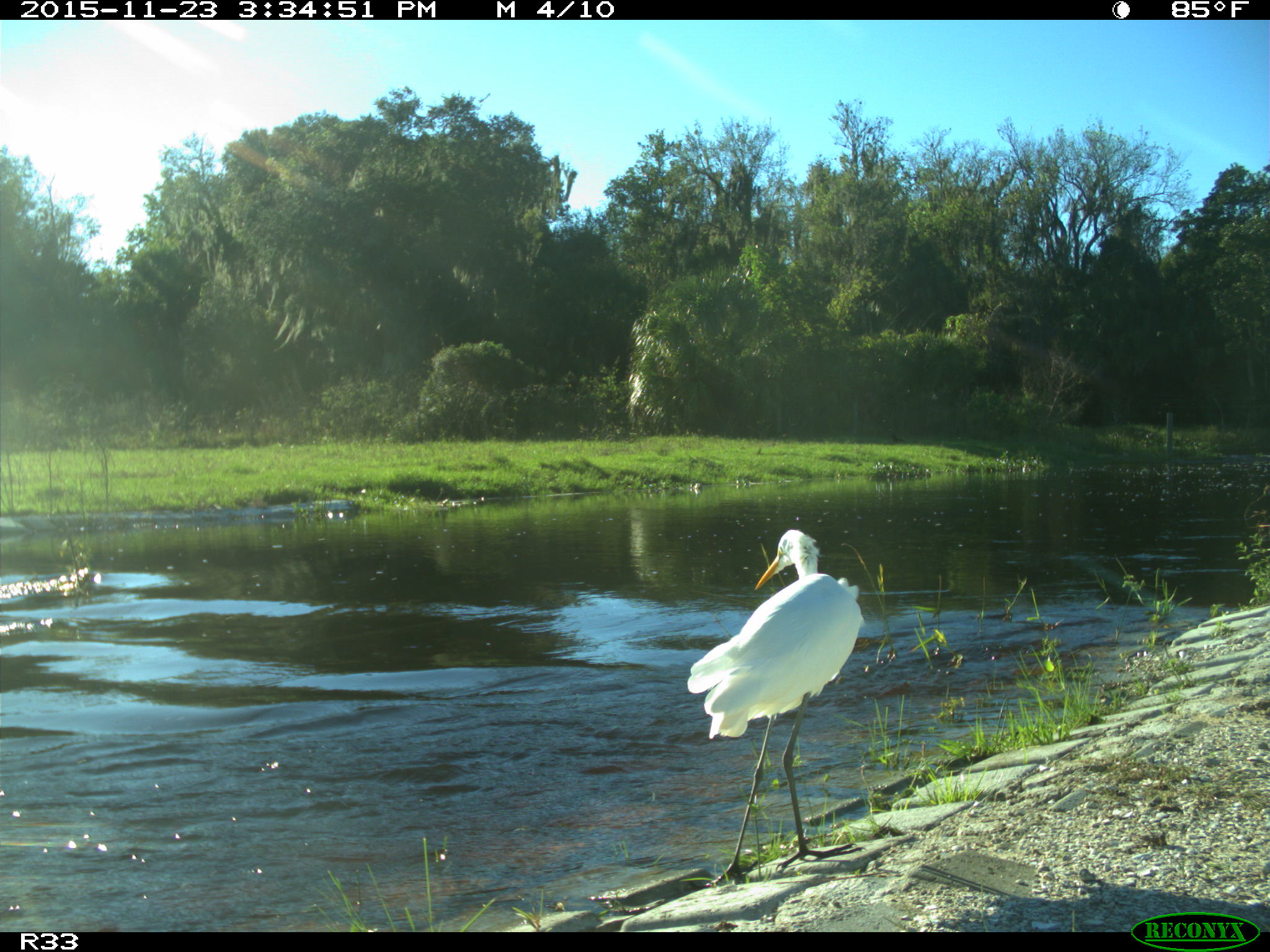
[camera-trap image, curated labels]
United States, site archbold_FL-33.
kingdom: Animalia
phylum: Chordata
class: Aves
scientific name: Aves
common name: birds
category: unidentified bird